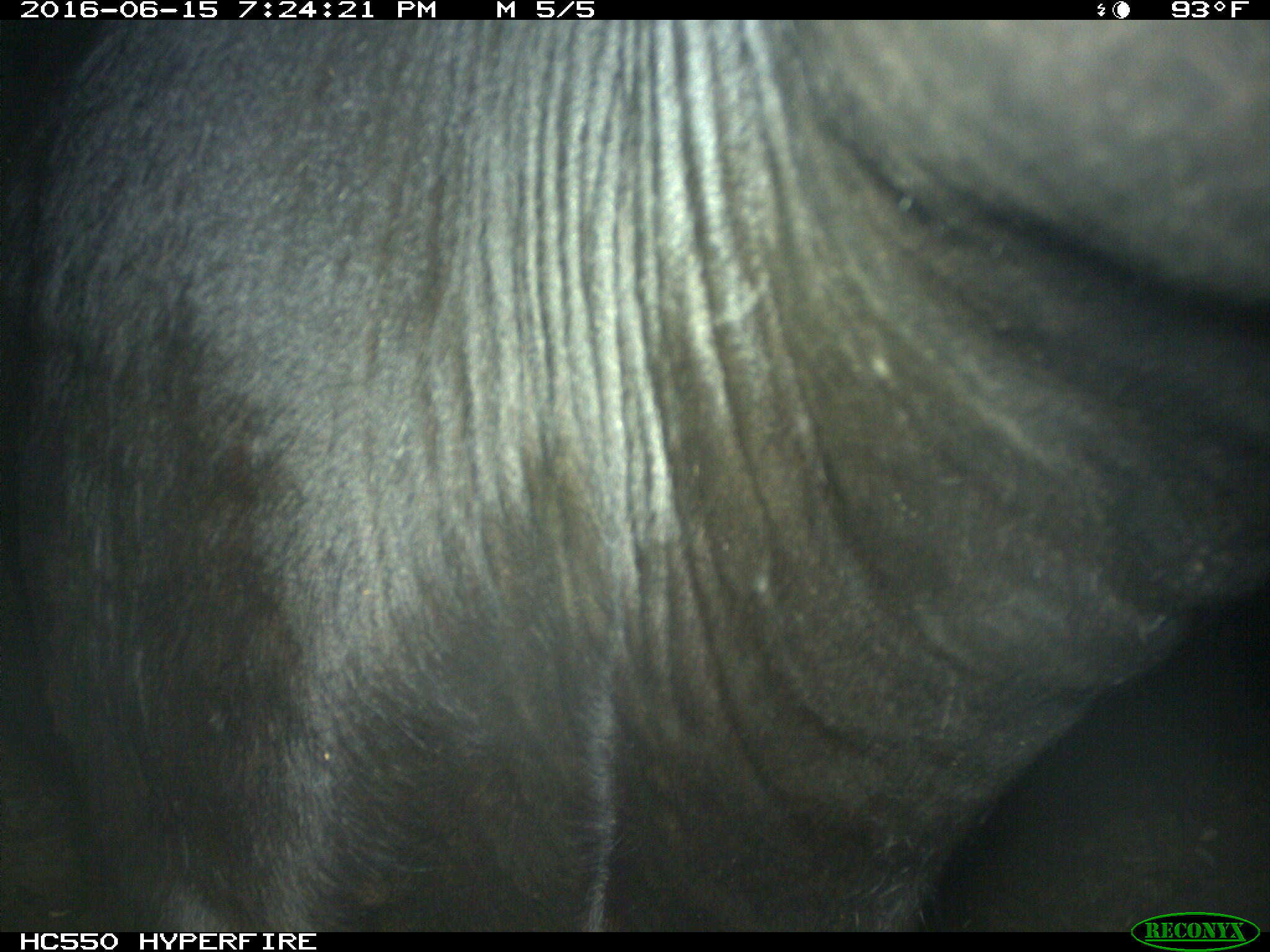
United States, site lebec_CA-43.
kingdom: Animalia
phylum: Chordata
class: Mammalia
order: Artiodactyla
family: Bovidae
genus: Bos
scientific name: Bos taurus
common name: domestic cow